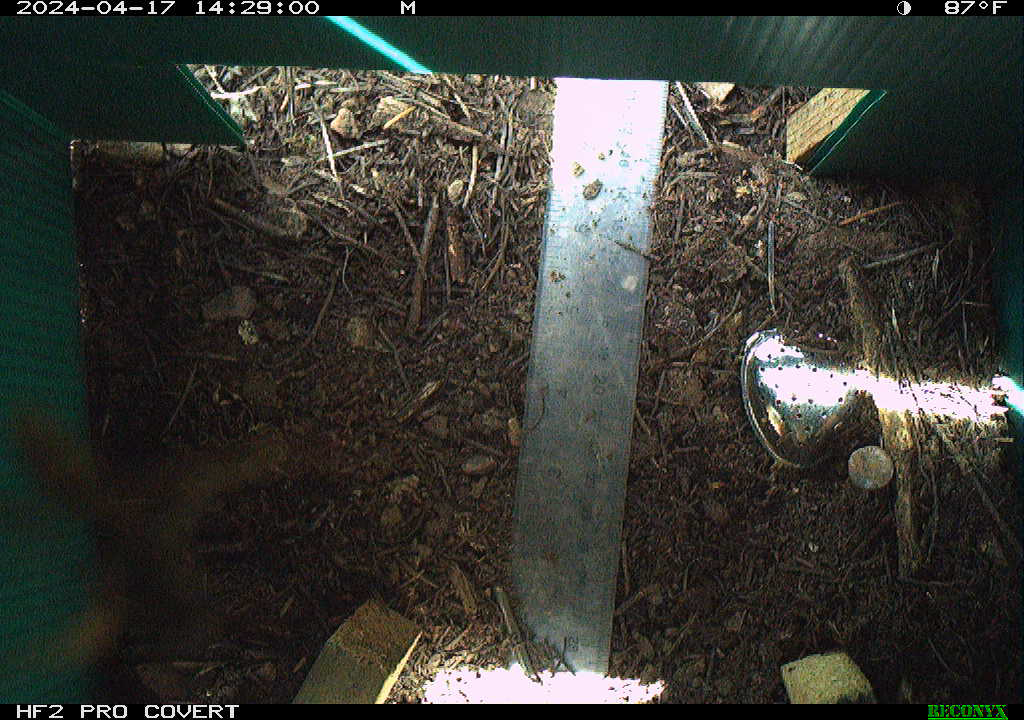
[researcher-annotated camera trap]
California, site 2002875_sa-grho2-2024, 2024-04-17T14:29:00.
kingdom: Animalia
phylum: Arthropoda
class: Insecta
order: Hymenoptera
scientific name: Hymenoptera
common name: ants, bees, wasps, and sawflies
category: hymenoptera order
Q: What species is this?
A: Hymenoptera order (ants, bees, wasps, and sawflies) (Hymenoptera).